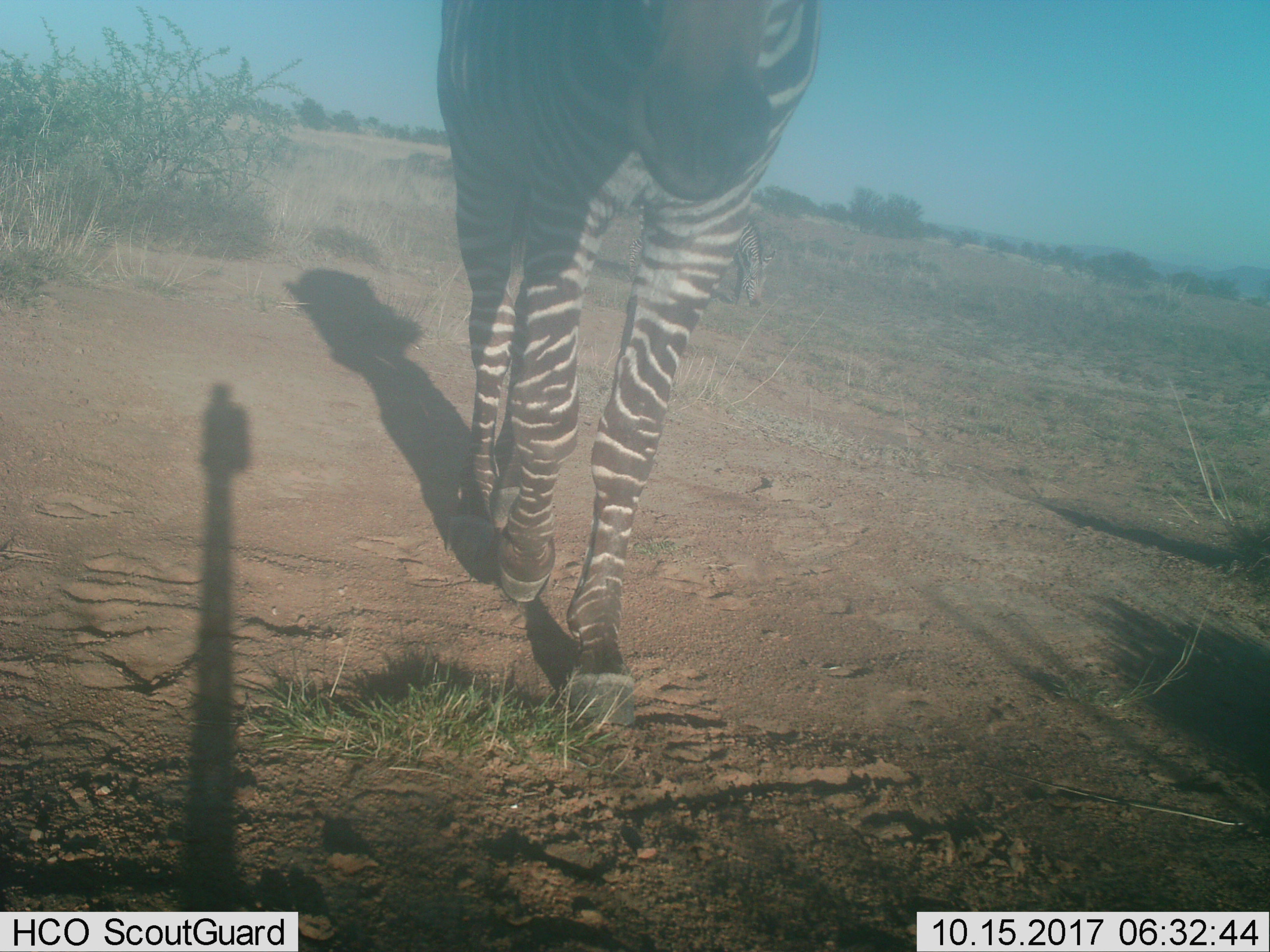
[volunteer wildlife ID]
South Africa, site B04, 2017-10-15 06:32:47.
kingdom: Animalia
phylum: Chordata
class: Mammalia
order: Perissodactyla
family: Equidae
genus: Equus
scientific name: Equus zebra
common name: mountain zebra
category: zebramountain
Zebramountain (mountain zebra) (Equus zebra), count 2. Behavior (volunteer vote fractions): standing 0%, resting 0%, moving 100%, interacting 0%. Young present (vote fraction): 0%. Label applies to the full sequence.